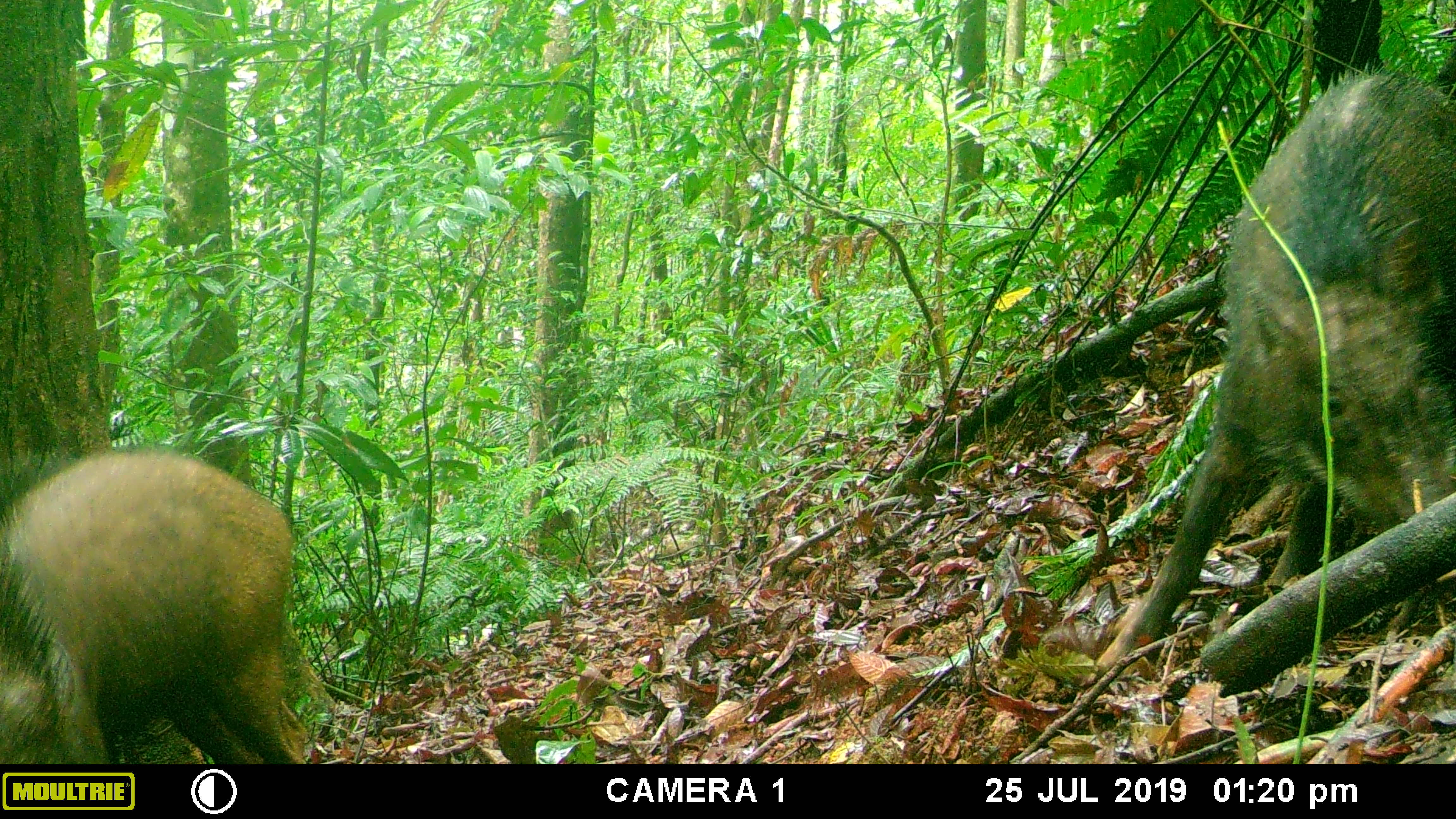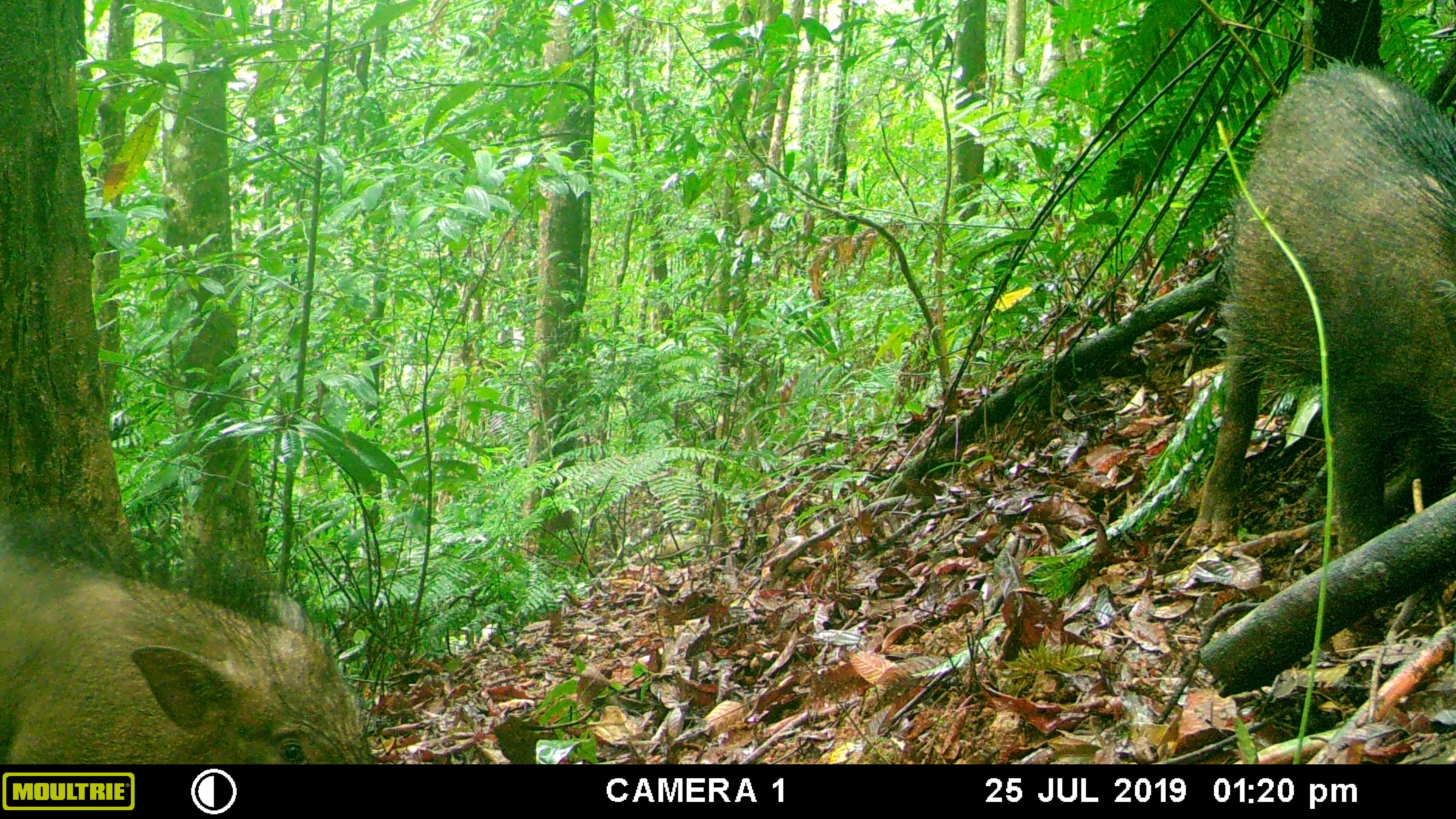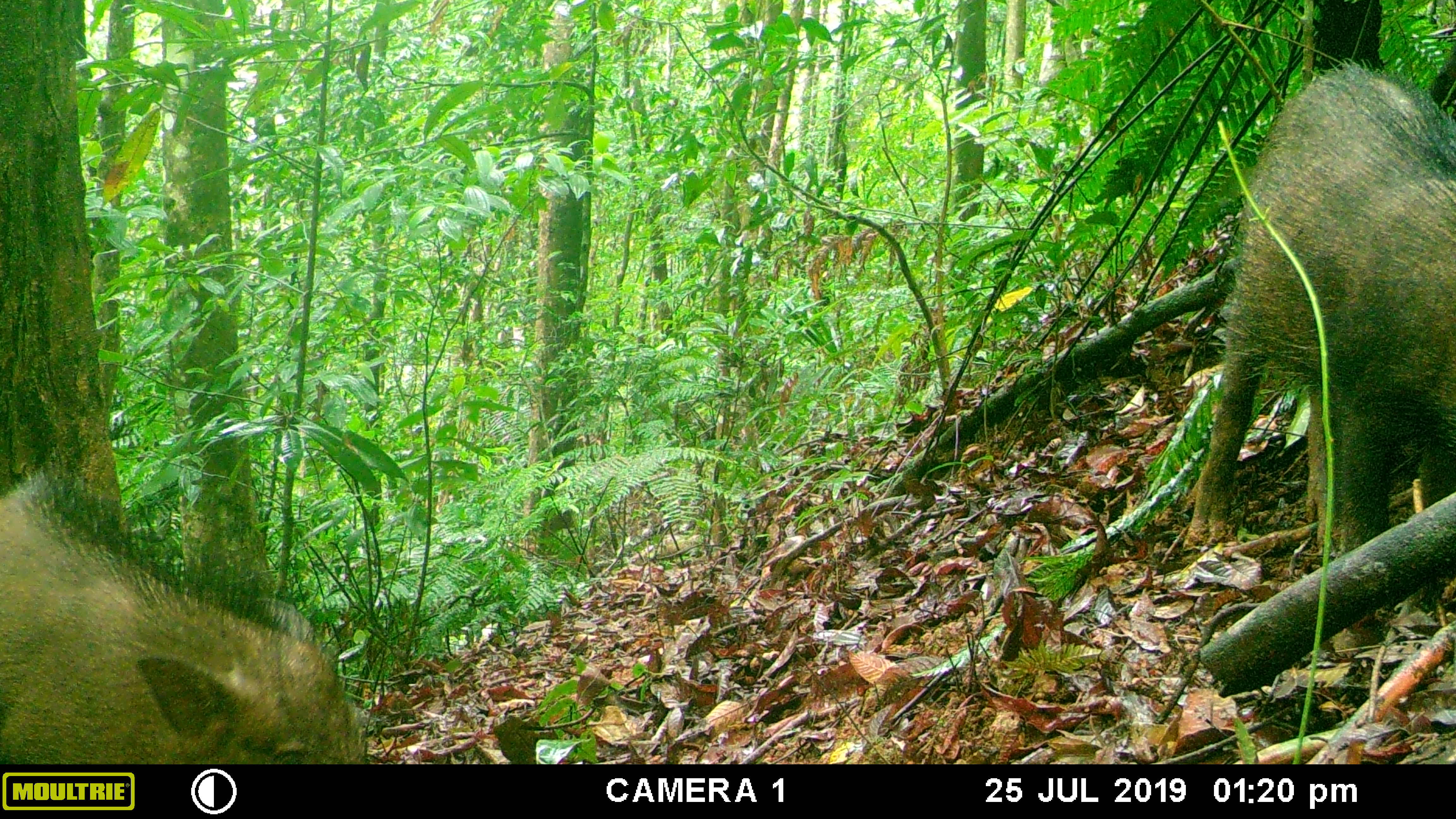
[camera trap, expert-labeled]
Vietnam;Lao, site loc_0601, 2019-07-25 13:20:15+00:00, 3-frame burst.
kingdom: Animalia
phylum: Chordata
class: Mammalia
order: Artiodactyla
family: Suidae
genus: Sus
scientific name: Sus scrofa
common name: eurasian wild pig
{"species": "eurasian wild pig (Sus scrofa)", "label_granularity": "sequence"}